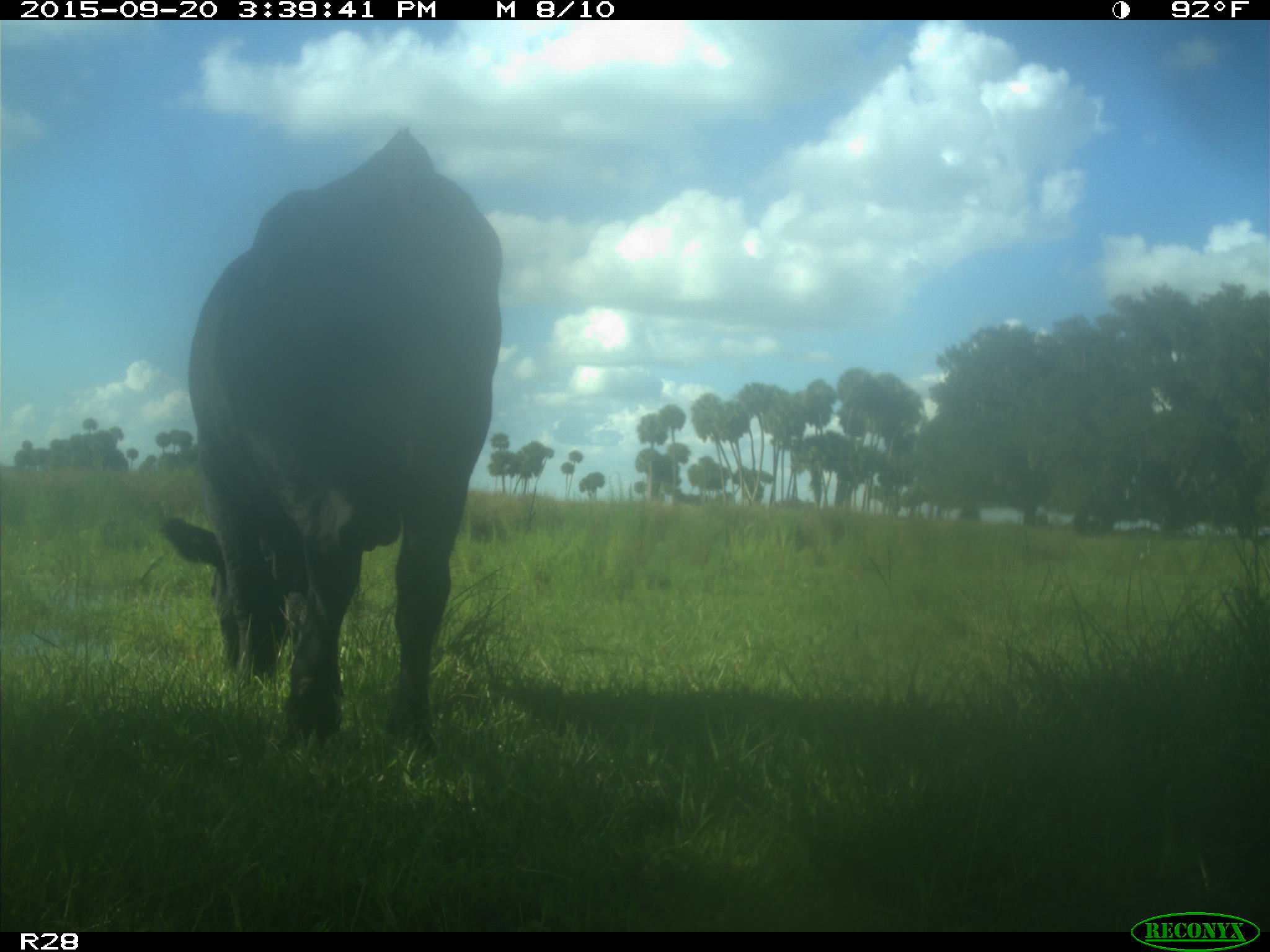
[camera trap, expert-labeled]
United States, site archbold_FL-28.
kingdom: Animalia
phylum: Chordata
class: Mammalia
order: Artiodactyla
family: Bovidae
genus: Bos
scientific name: Bos taurus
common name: domestic cow